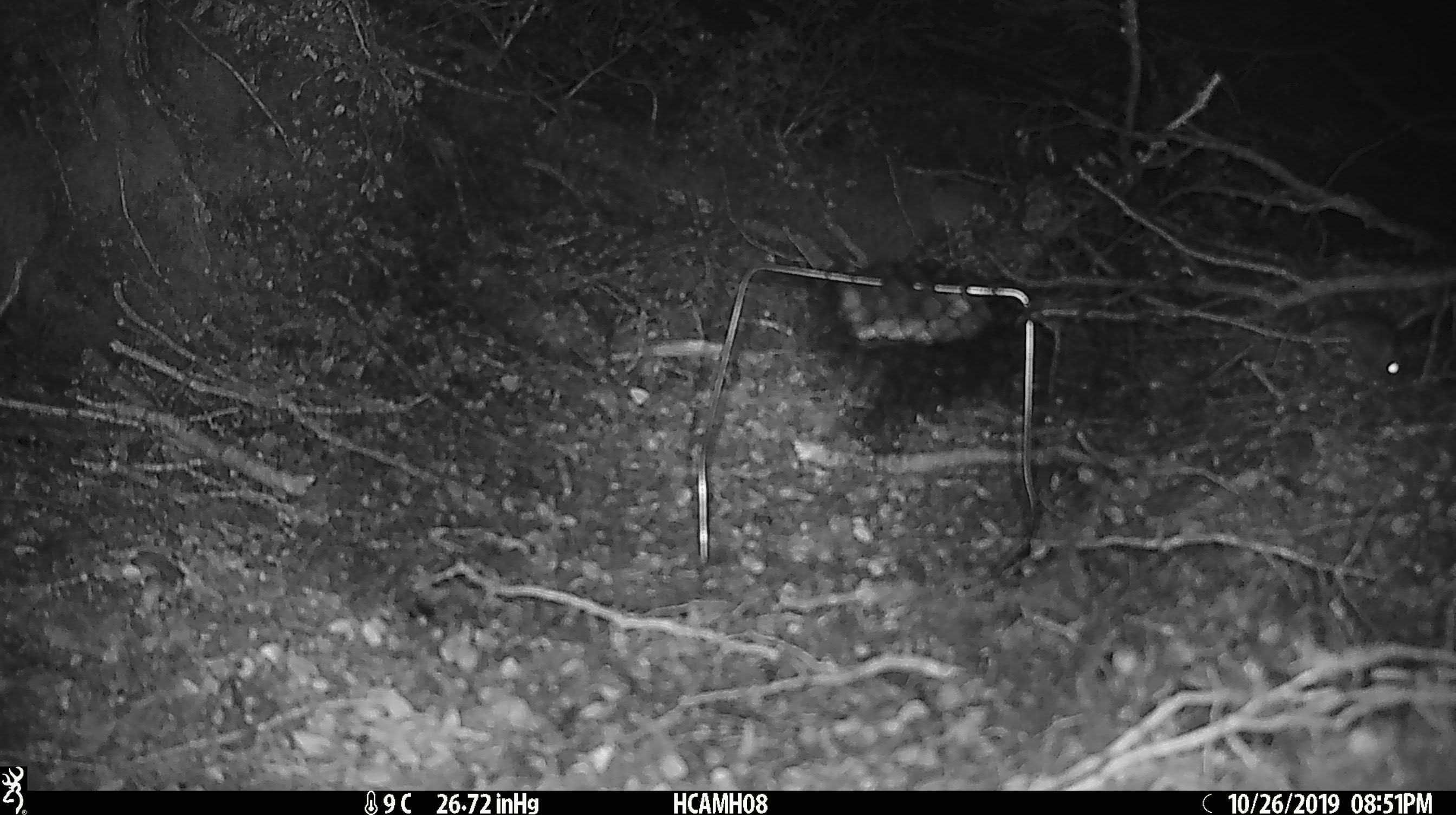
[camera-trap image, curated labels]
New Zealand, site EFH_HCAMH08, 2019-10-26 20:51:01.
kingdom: Animalia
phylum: Chordata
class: Mammalia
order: Rodentia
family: Muridae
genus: Mus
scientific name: Mus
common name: mouse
Mouse (Mus).